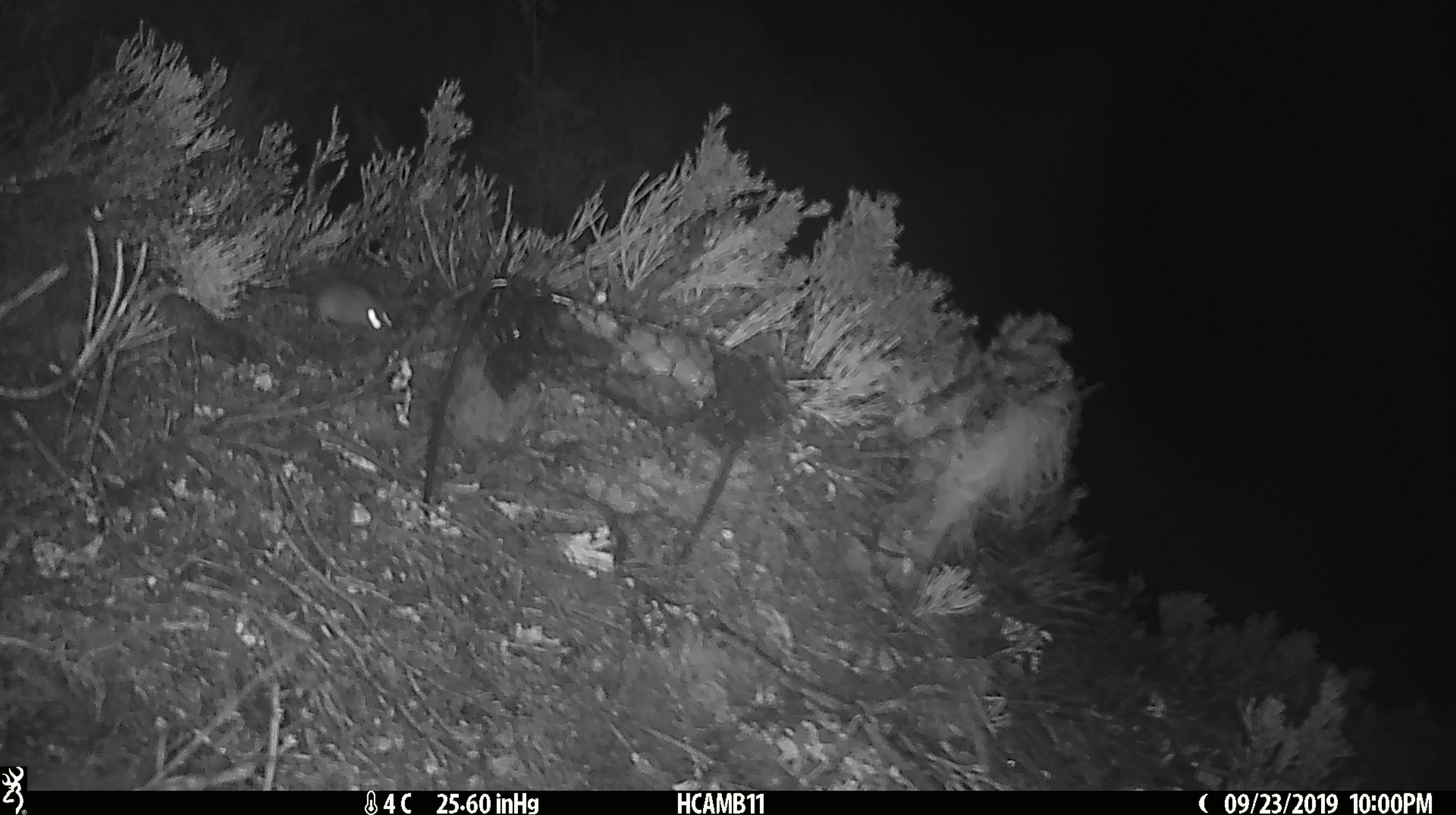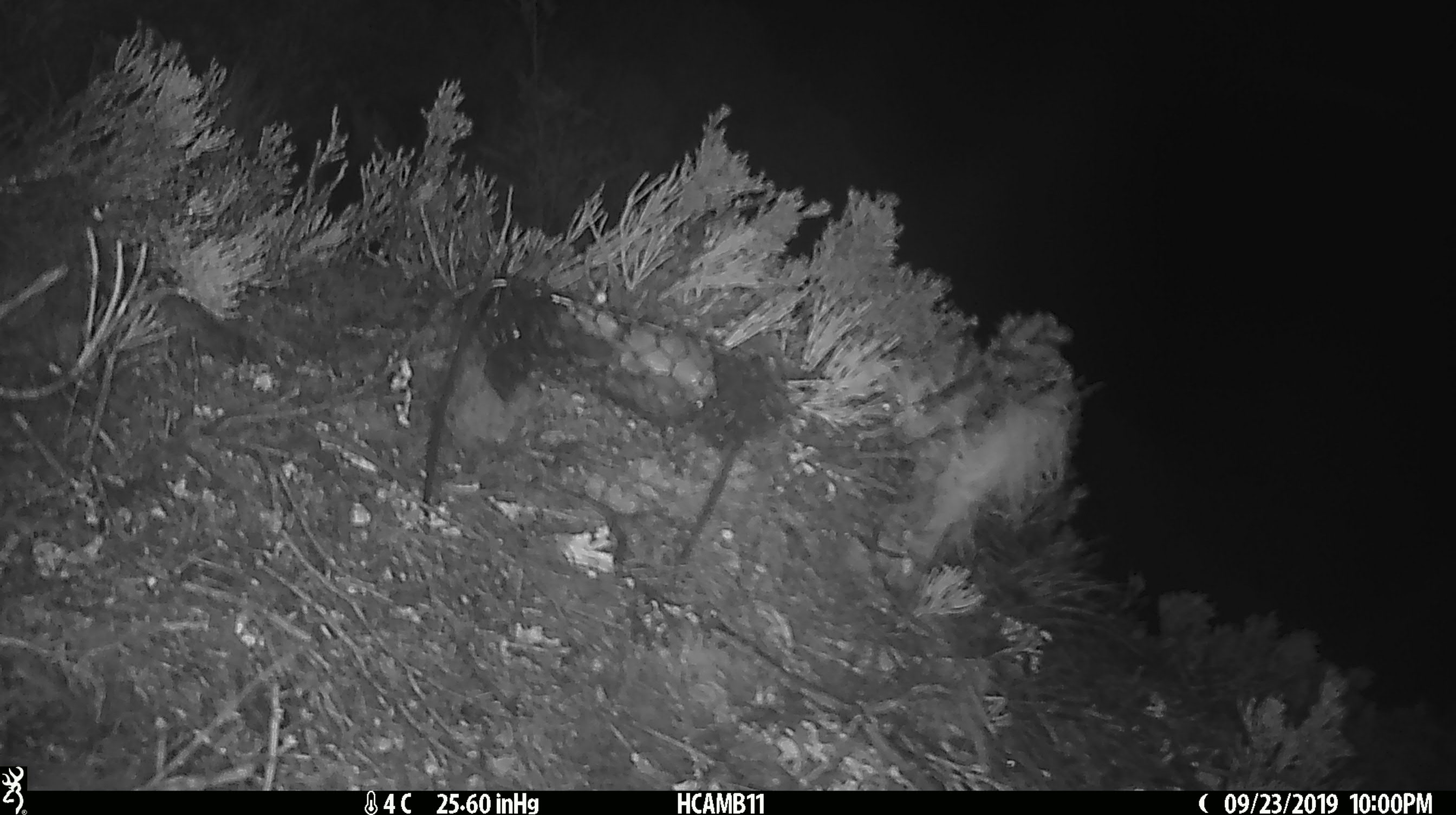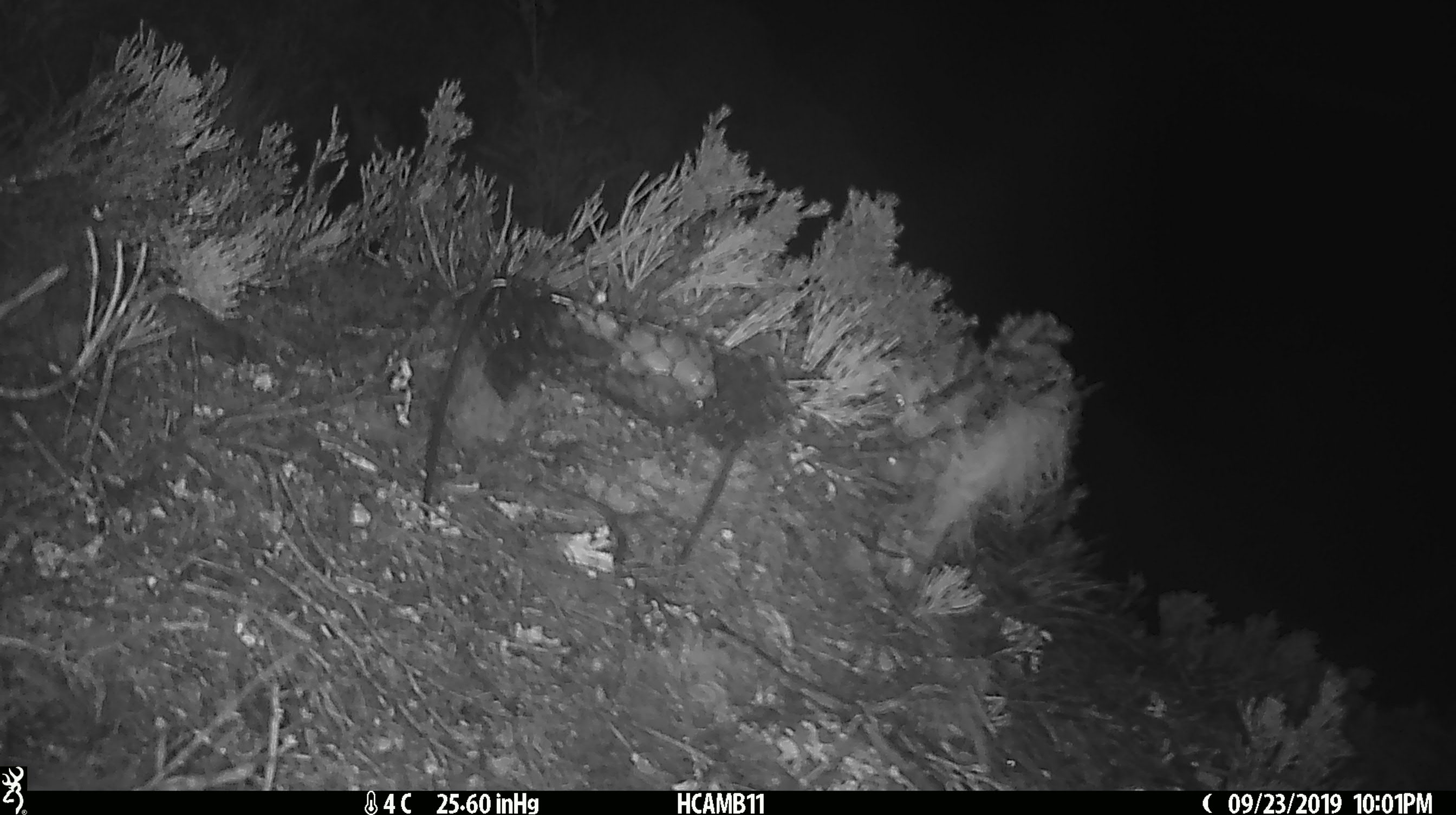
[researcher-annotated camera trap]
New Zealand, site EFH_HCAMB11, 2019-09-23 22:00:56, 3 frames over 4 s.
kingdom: Animalia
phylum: Chordata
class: Mammalia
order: Rodentia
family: Muridae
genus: Mus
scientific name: Mus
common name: mouse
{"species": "mouse (Mus)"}